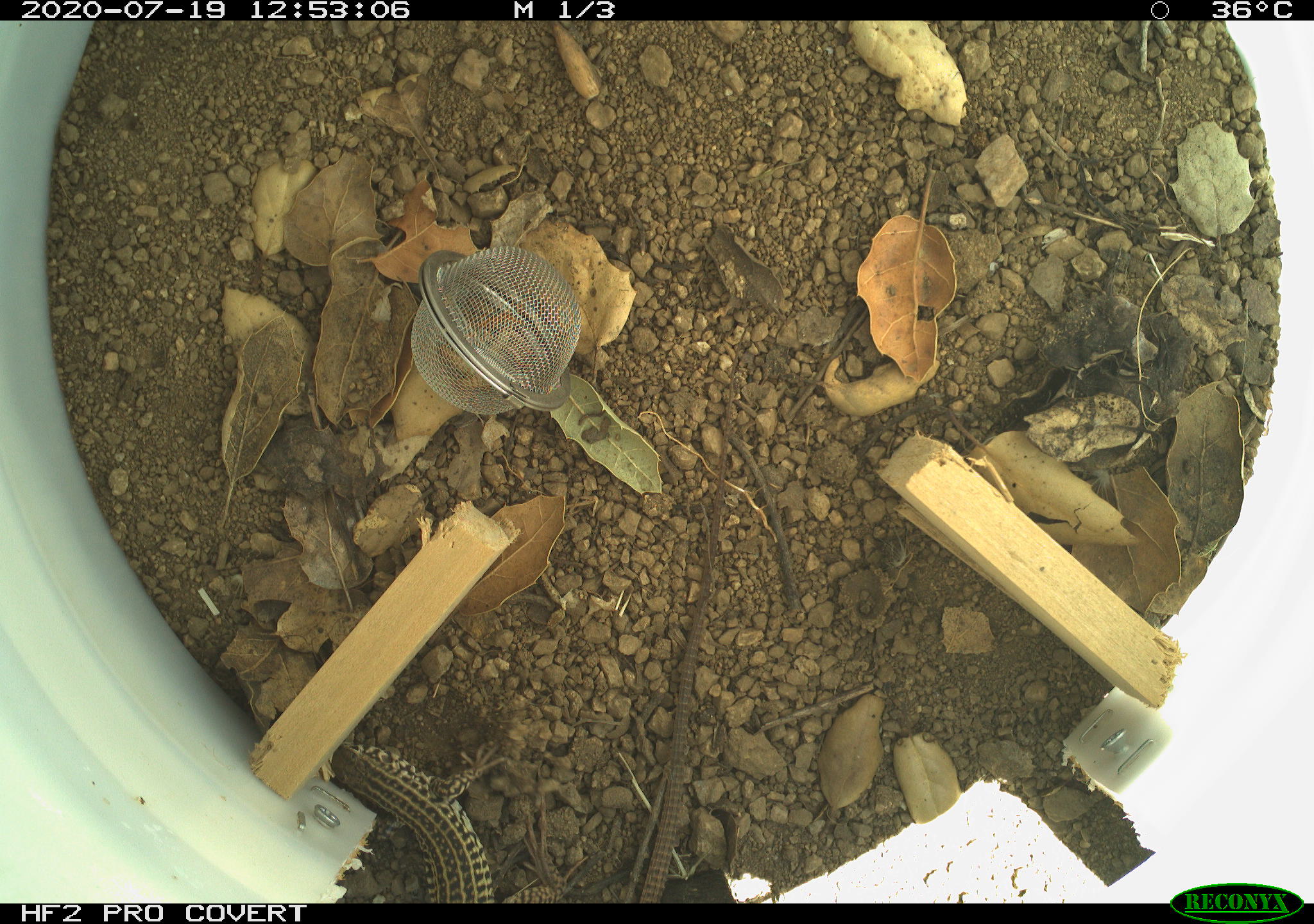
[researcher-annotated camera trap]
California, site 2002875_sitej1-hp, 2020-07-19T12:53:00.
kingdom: Animalia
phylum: Chordata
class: Reptilia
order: Squamata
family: Teiidae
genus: Aspidoscelis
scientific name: Aspidoscelis tigris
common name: western whiptail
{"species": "western whiptail (Aspidoscelis tigris)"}